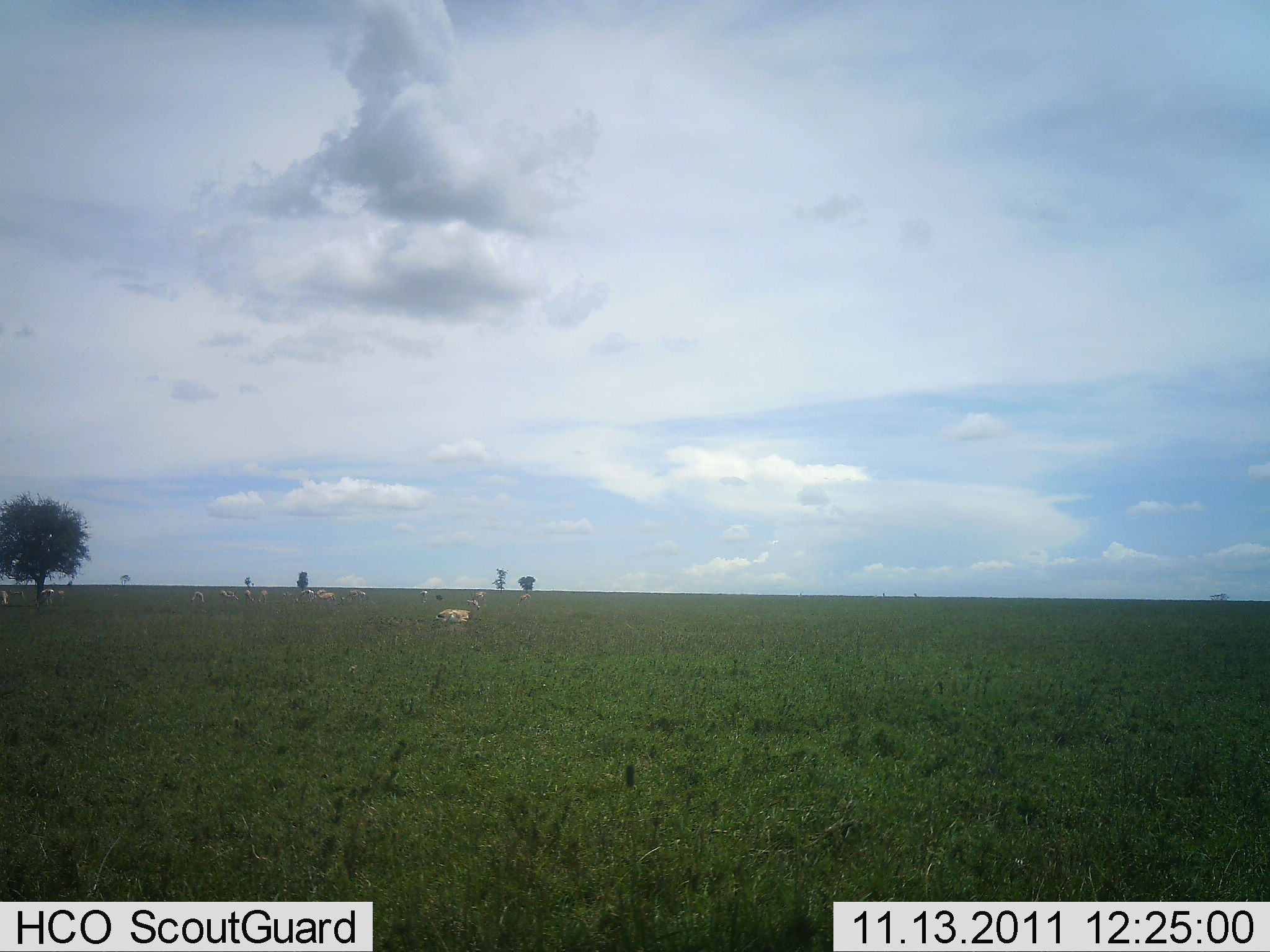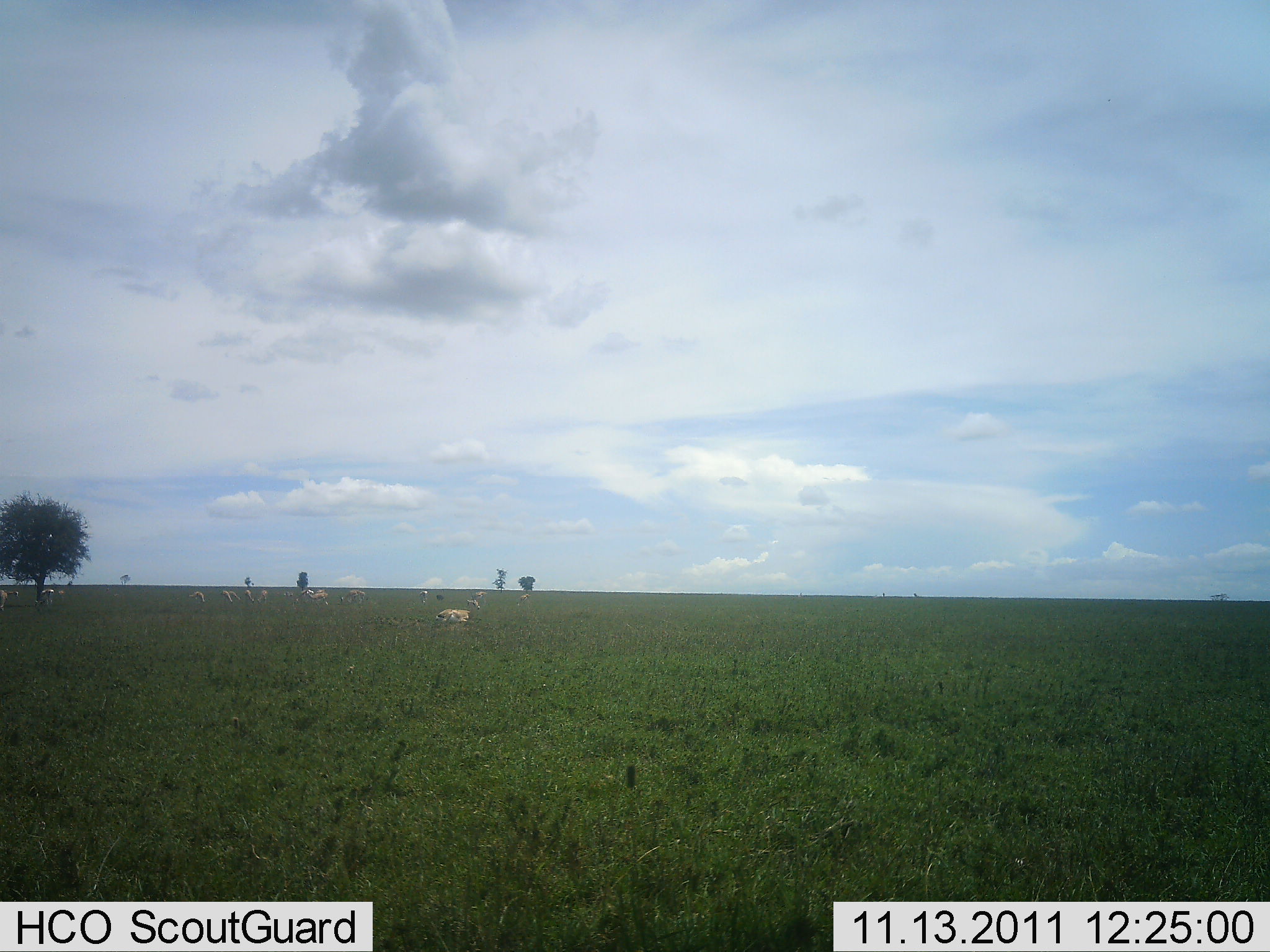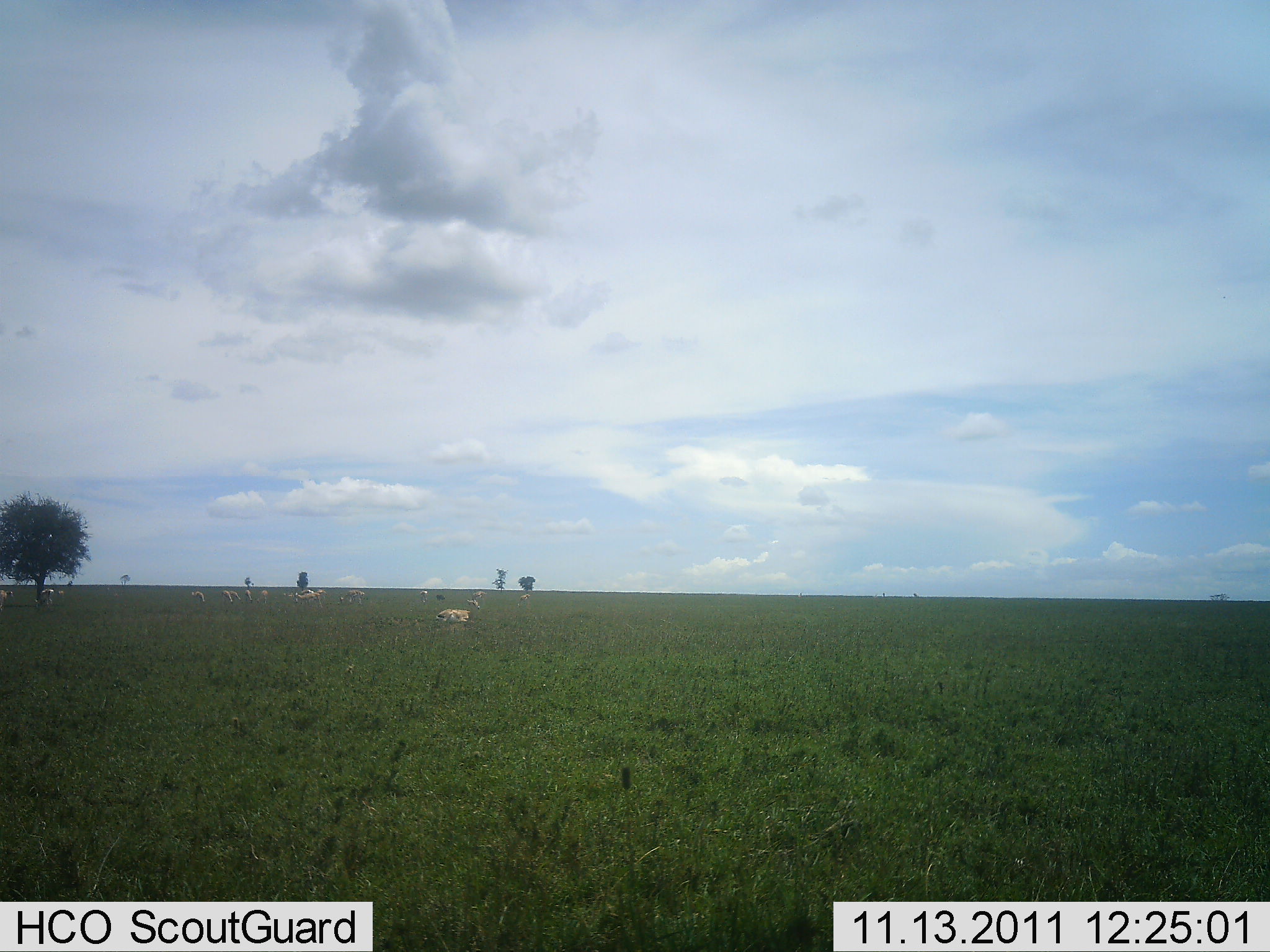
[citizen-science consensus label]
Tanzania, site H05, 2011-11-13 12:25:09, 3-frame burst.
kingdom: Animalia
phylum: Chordata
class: Mammalia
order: Artiodactyla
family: Bovidae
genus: Nanger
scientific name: Nanger granti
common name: grant's gazelle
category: gazellegrants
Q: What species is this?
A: Gazellegrants (grant's gazelle) (Nanger granti).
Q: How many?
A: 11-50.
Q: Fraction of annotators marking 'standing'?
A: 57%.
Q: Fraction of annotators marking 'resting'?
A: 0%.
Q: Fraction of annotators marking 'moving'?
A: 71%.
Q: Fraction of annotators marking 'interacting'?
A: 0%.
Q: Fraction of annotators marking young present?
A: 0%.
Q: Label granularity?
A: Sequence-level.